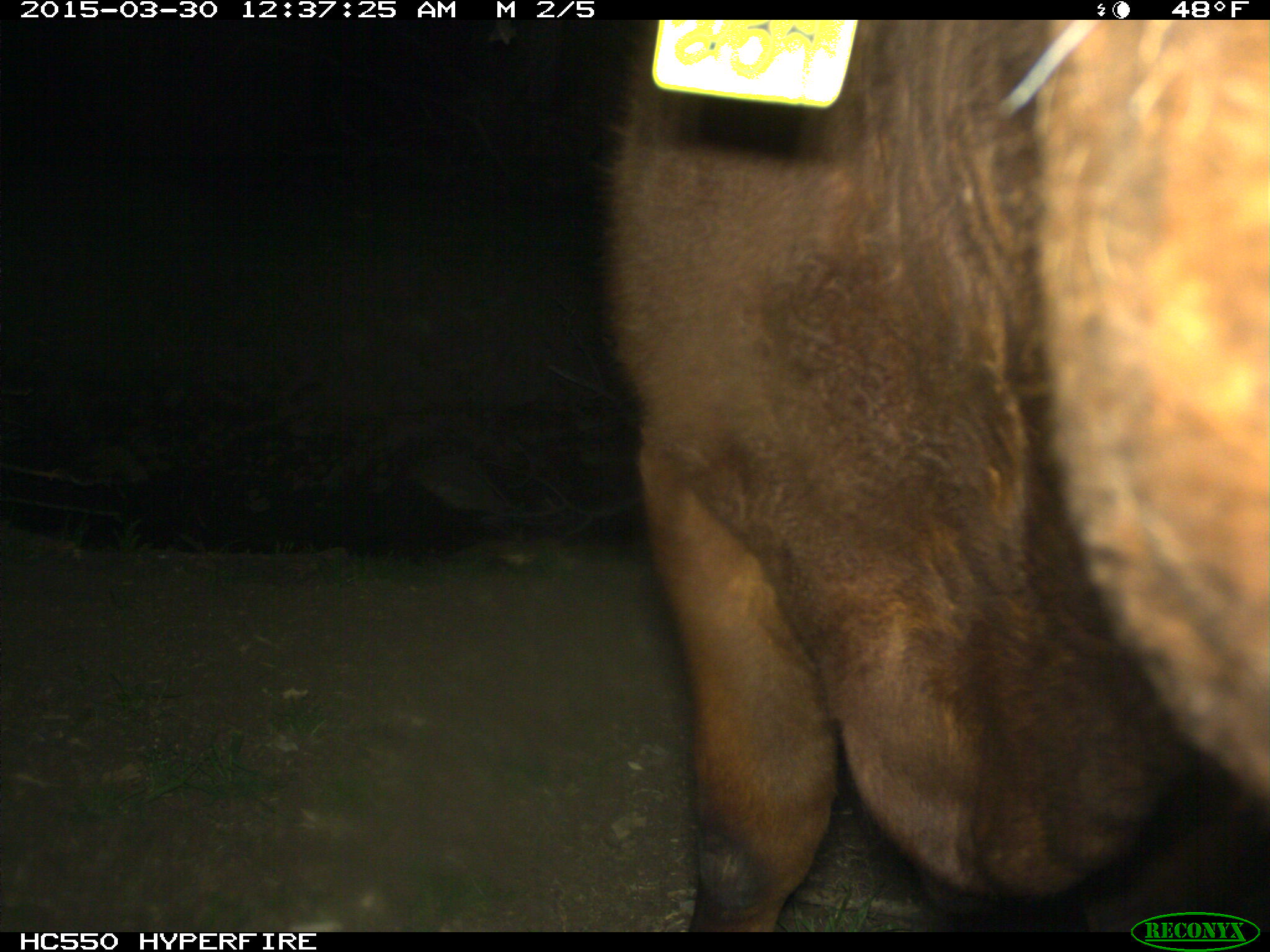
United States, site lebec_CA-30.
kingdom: Animalia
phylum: Chordata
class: Mammalia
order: Artiodactyla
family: Bovidae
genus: Bos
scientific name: Bos taurus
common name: domestic cow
Bos taurus (domestic cow).